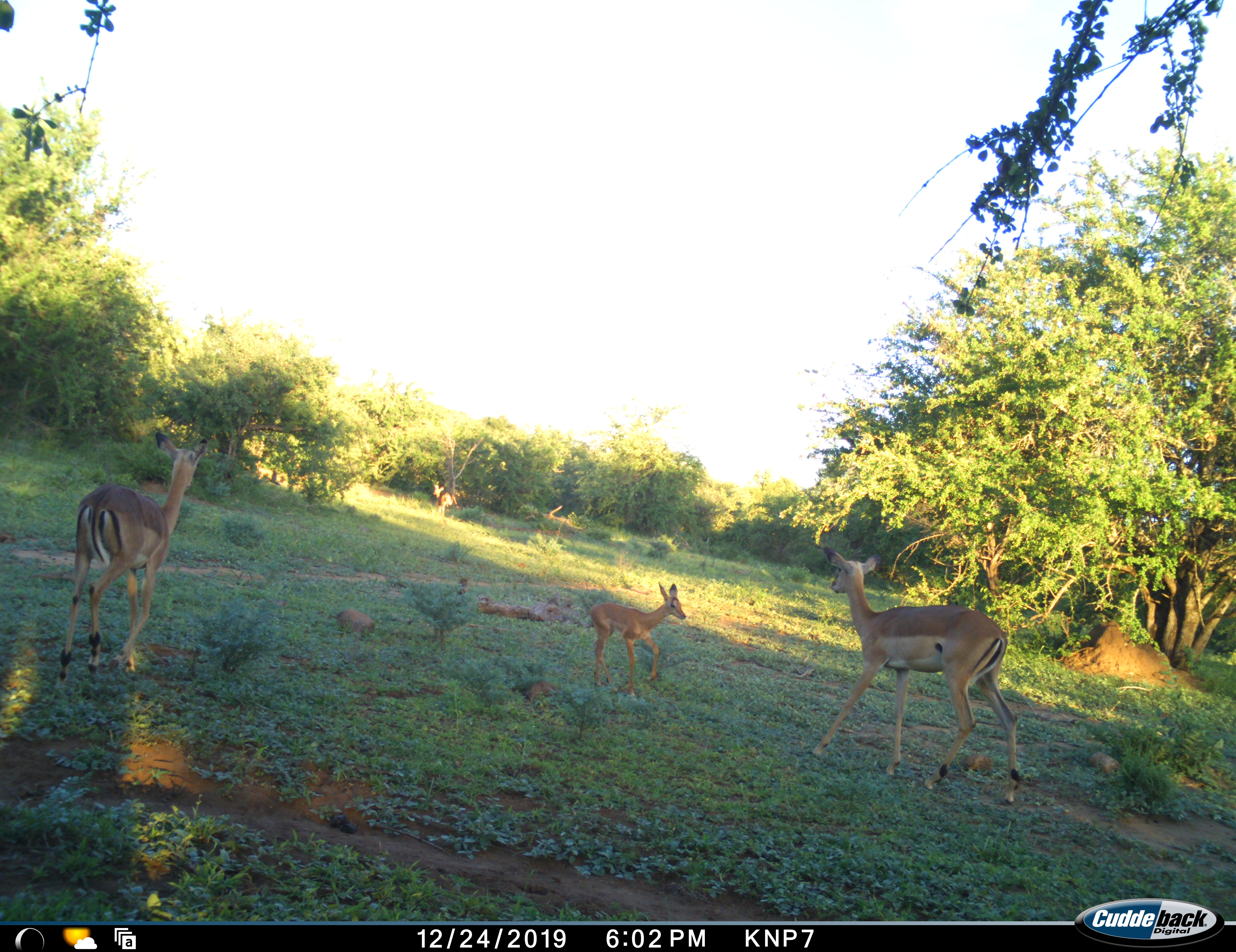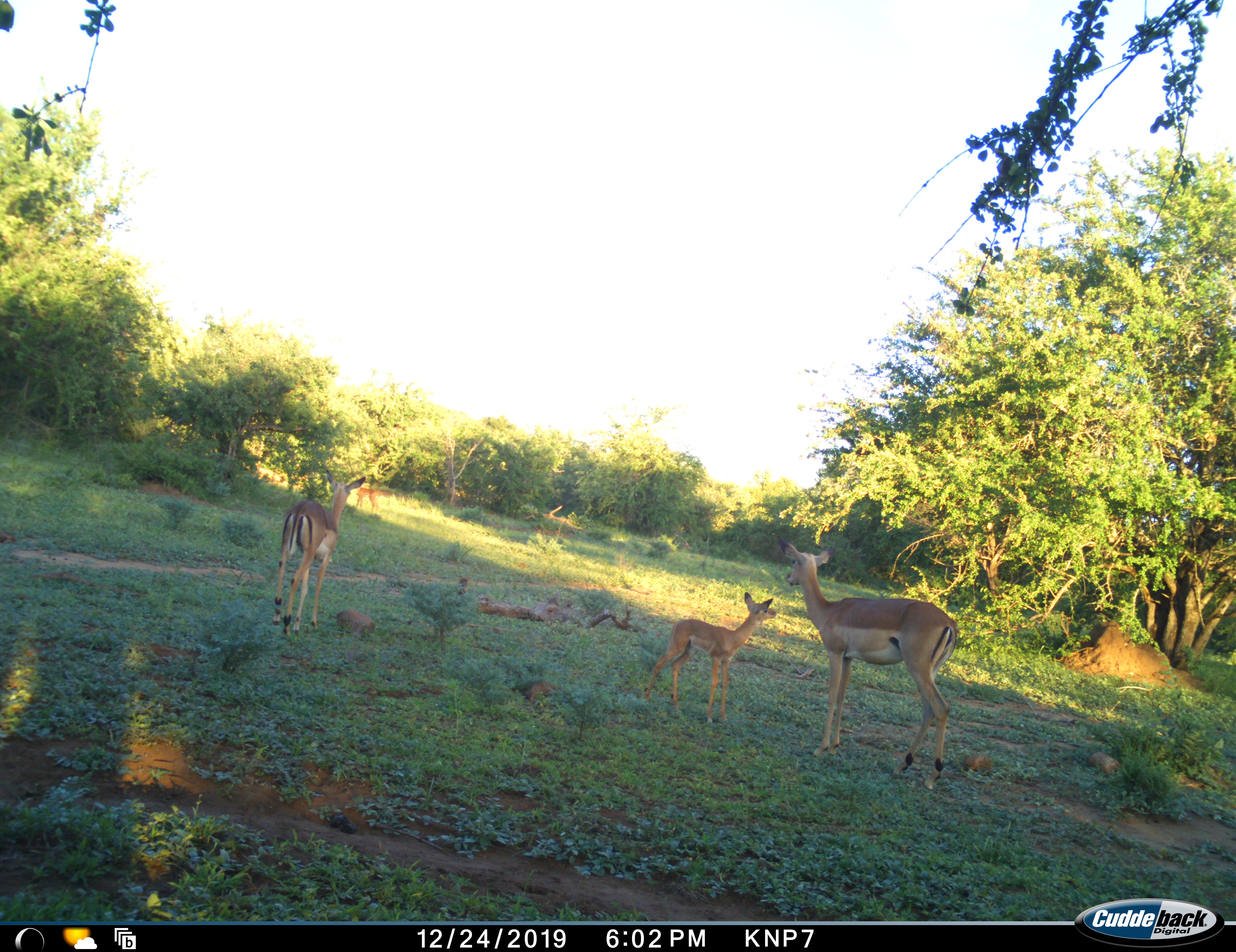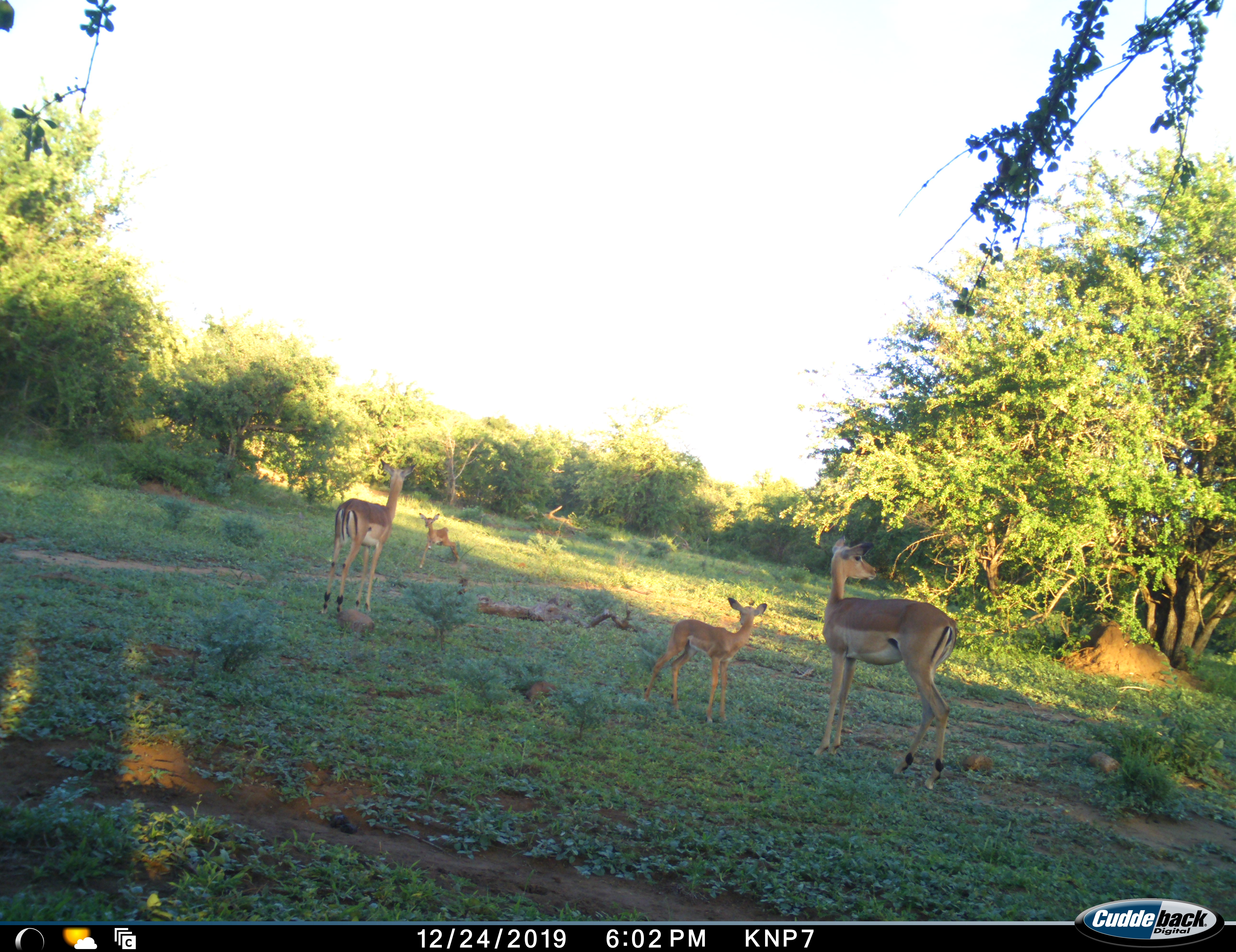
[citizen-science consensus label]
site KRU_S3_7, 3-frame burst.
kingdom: Animalia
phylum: Chordata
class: Mammalia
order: Artiodactyla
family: Bovidae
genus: Aepyceros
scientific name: Aepyceros melampus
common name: impala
Impala (Aepyceros melampus), count 4. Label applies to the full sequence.